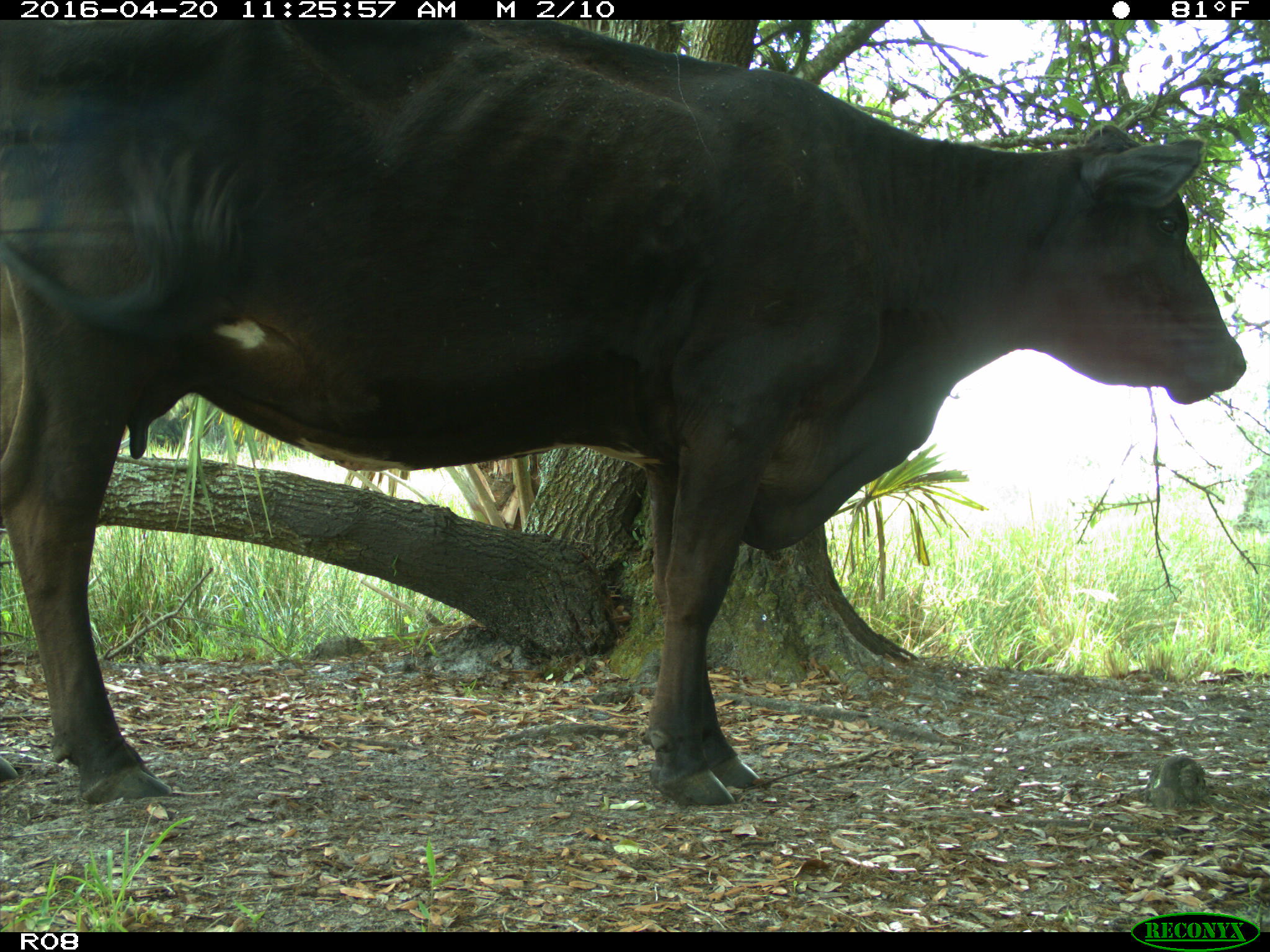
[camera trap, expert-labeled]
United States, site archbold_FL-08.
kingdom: Animalia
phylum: Chordata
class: Mammalia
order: Artiodactyla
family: Bovidae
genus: Bos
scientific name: Bos taurus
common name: domestic cow